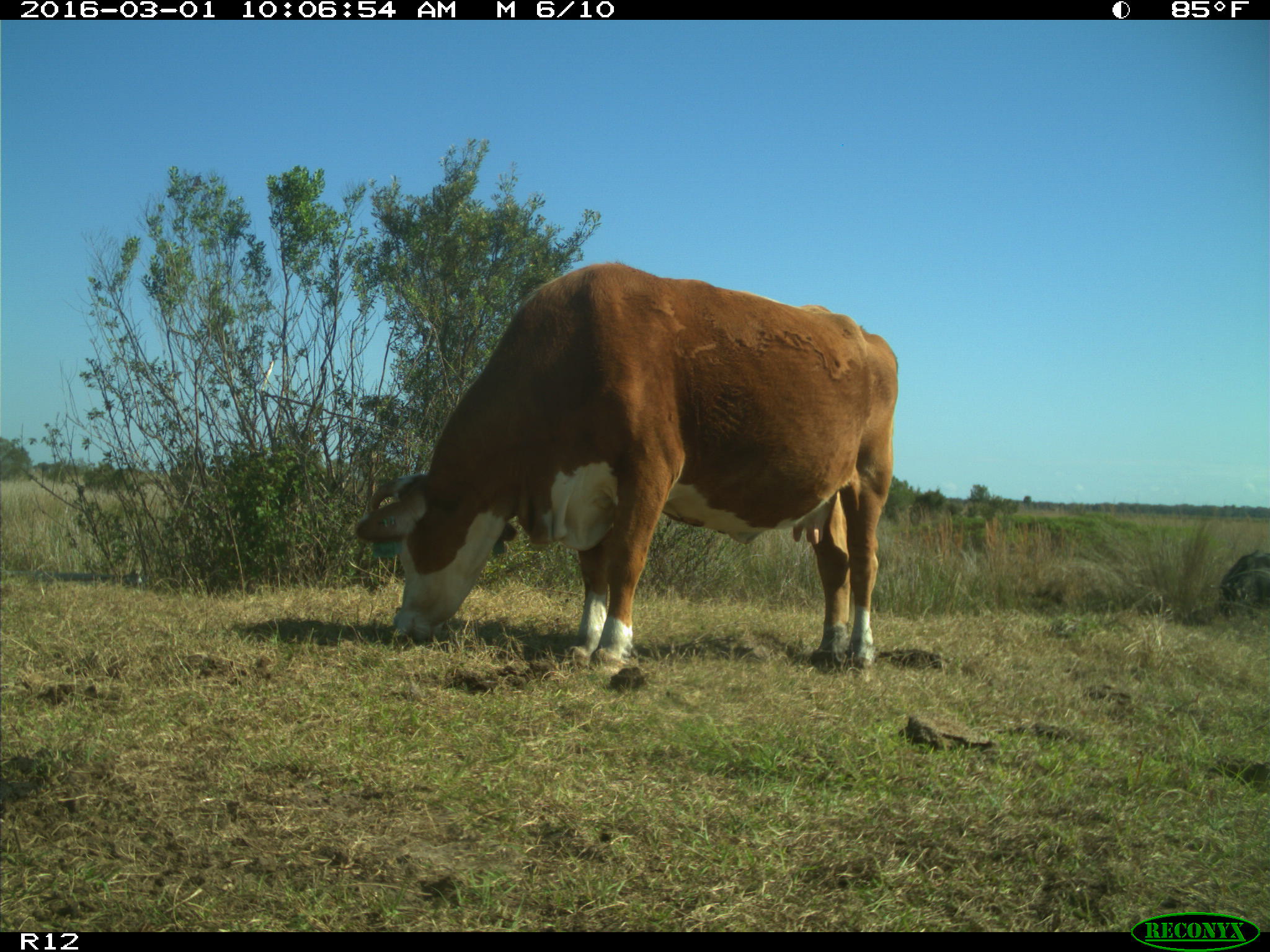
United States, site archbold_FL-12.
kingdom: Animalia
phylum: Chordata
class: Mammalia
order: Artiodactyla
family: Bovidae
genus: Bos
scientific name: Bos taurus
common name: domestic cow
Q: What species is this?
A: Bos taurus (domestic cow).